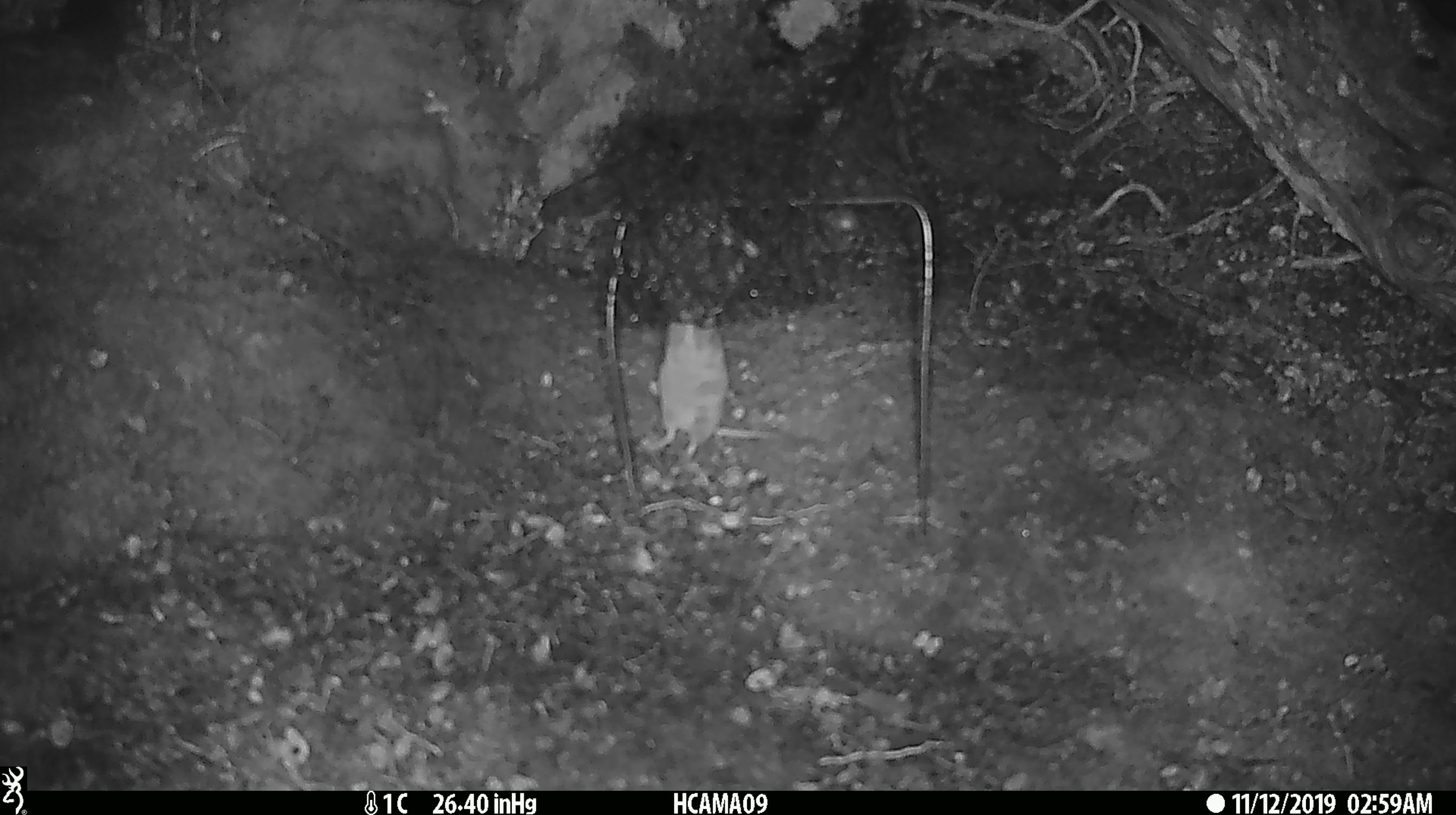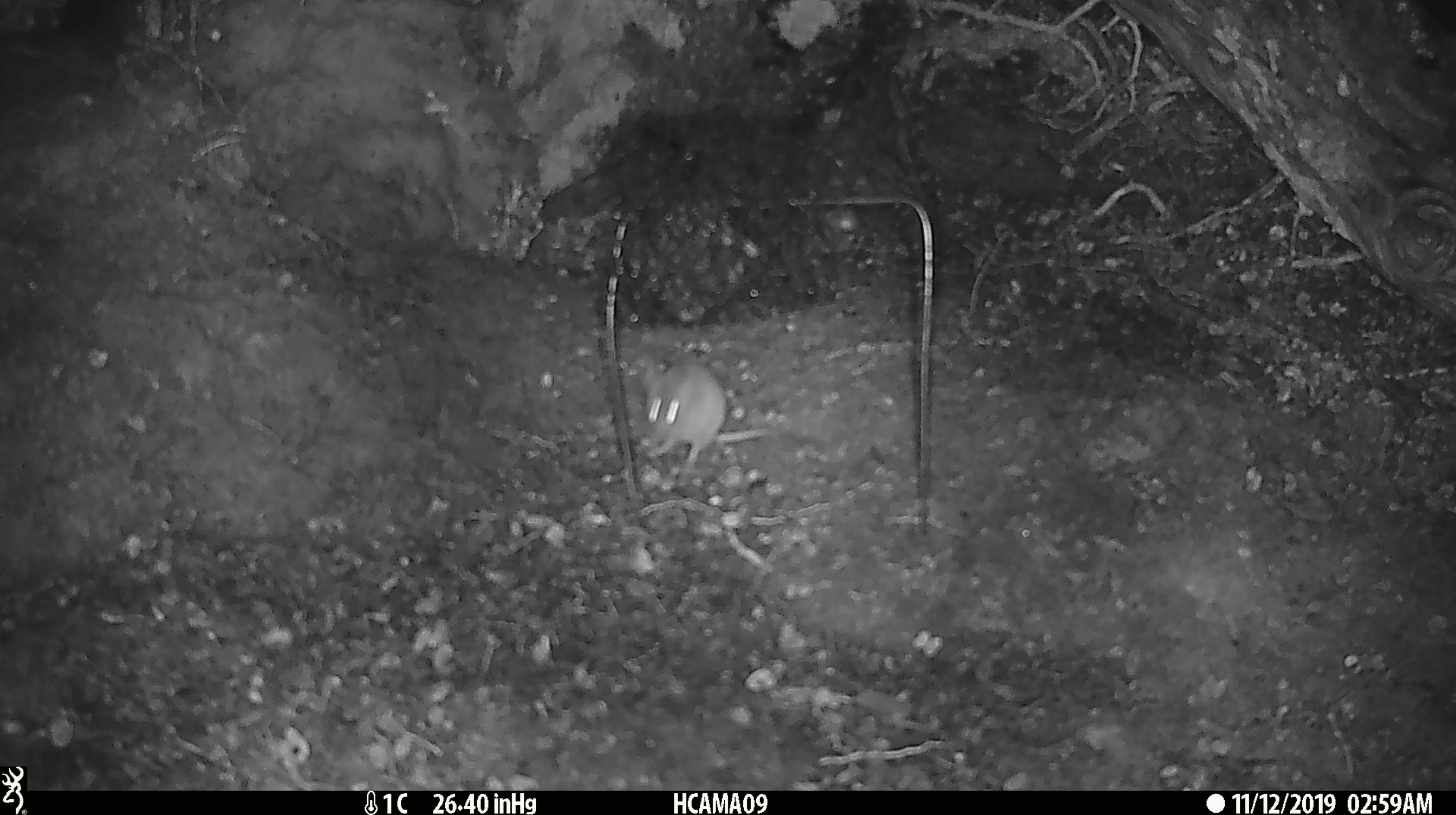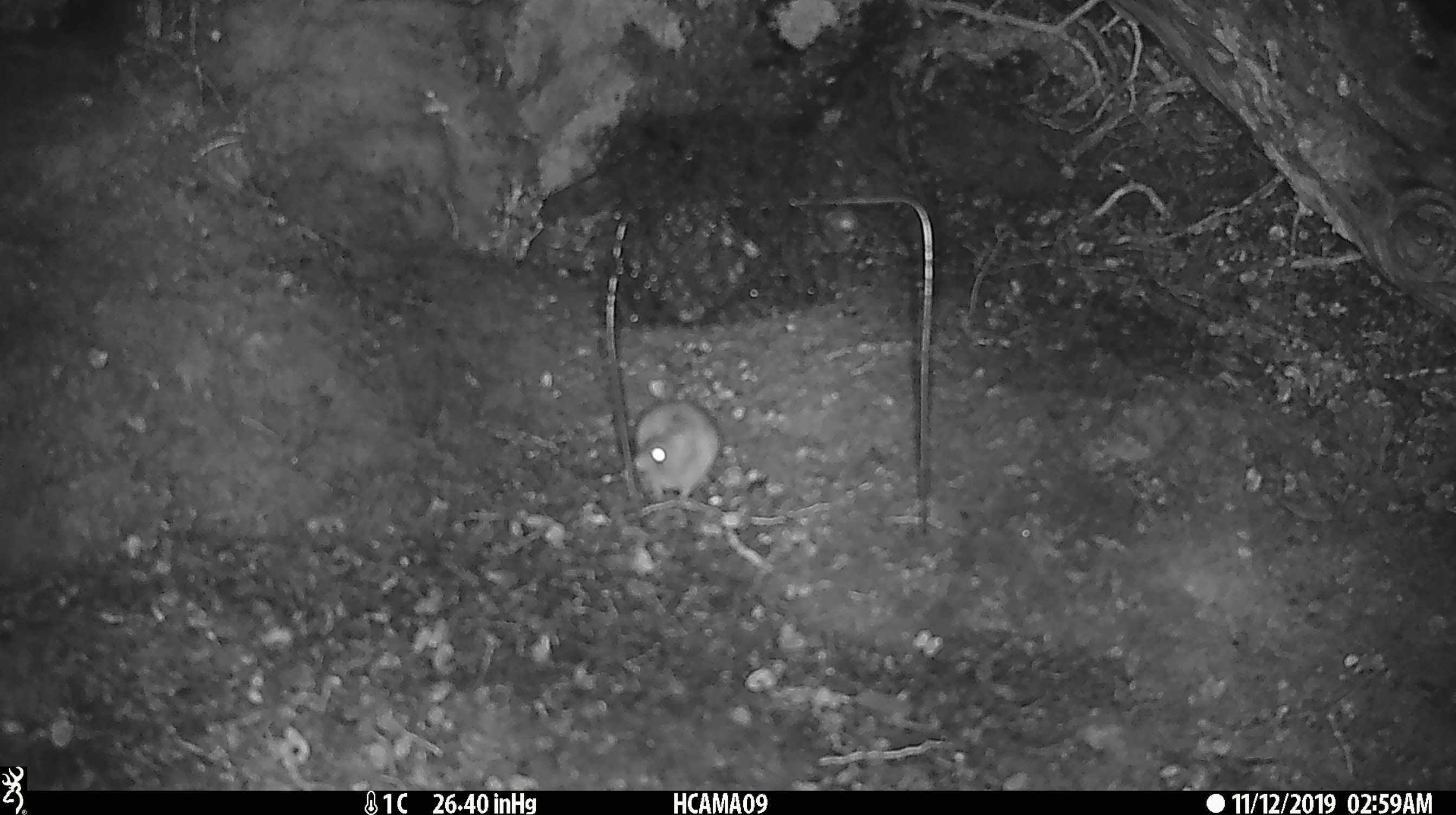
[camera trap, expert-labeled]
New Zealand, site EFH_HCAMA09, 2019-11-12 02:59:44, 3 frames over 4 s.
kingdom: Animalia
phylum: Chordata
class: Mammalia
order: Rodentia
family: Muridae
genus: Mus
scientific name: Mus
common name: mouse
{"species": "mouse (Mus)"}